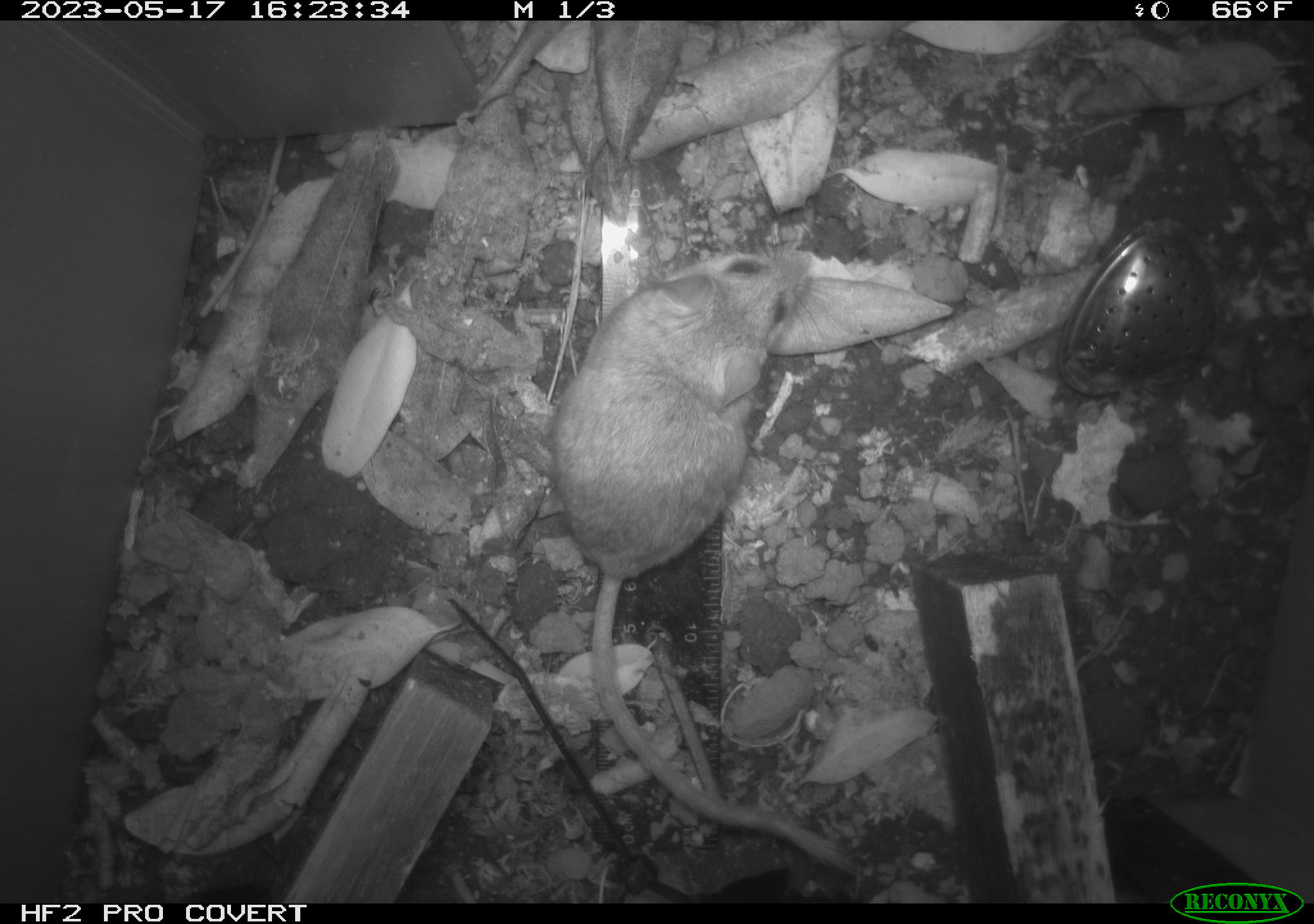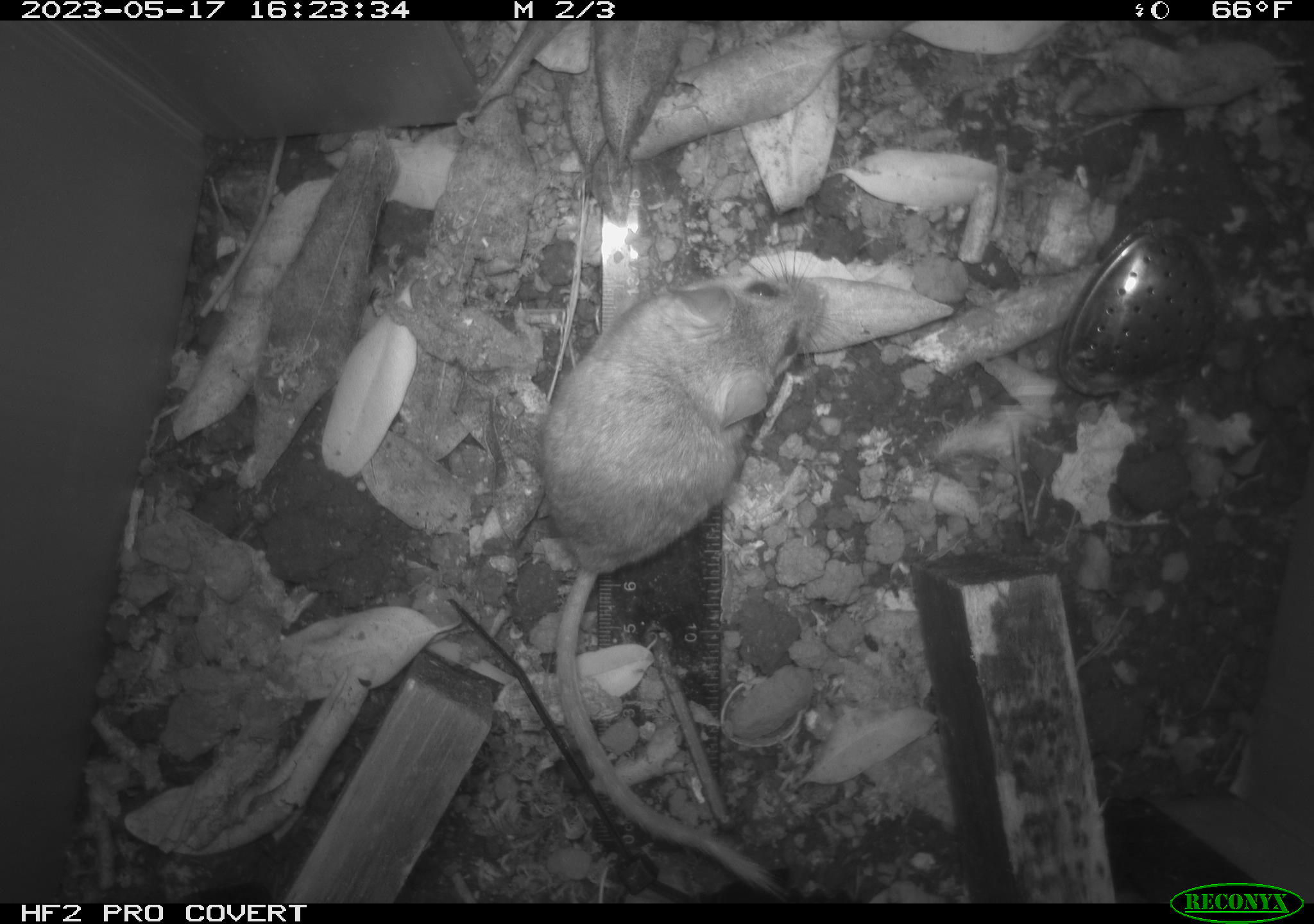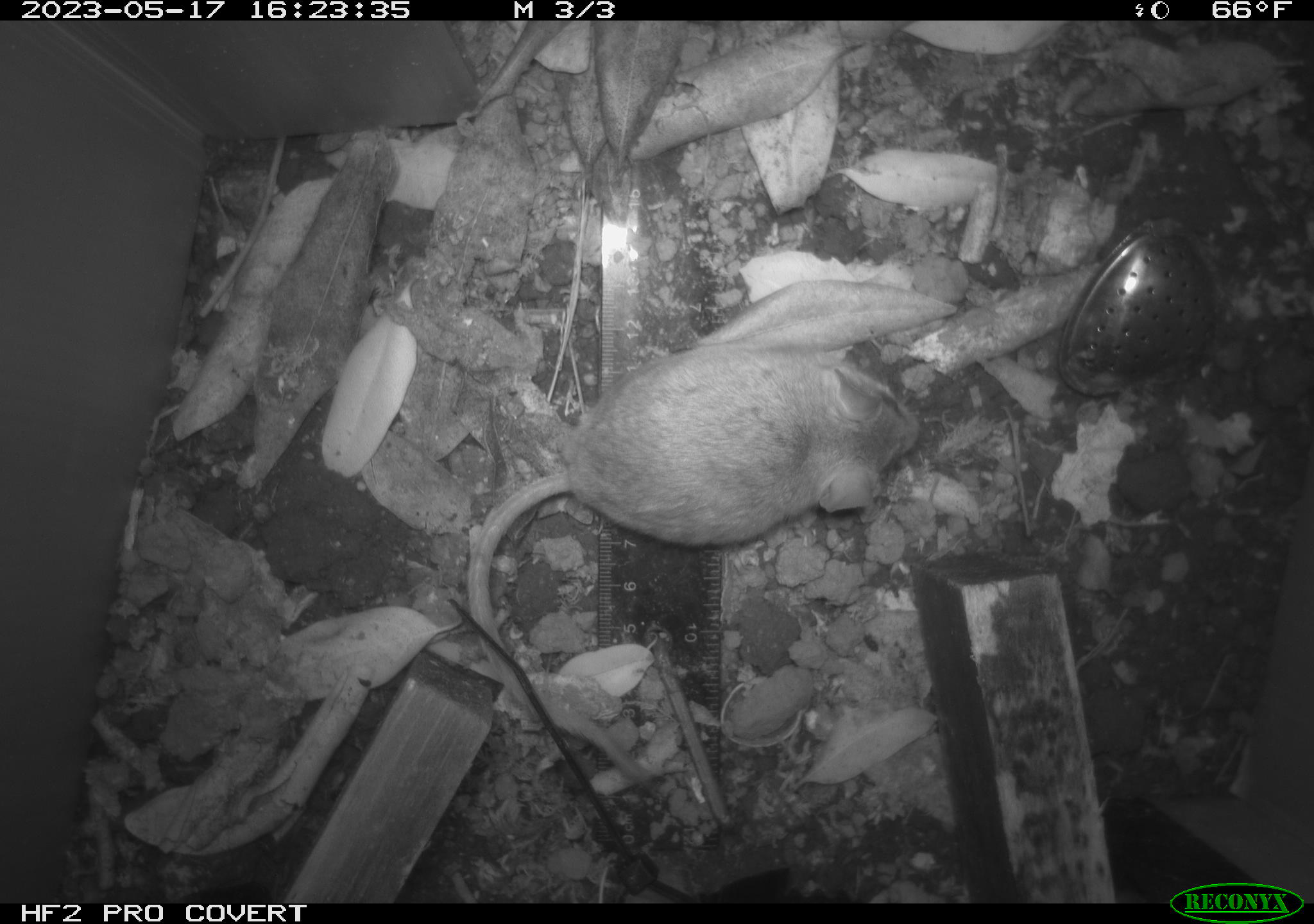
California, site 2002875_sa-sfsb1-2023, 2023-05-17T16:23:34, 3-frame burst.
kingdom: Animalia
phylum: Chordata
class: Mammalia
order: Rodentia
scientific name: Rodentia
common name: mouse species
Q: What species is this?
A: Mouse species (Rodentia).